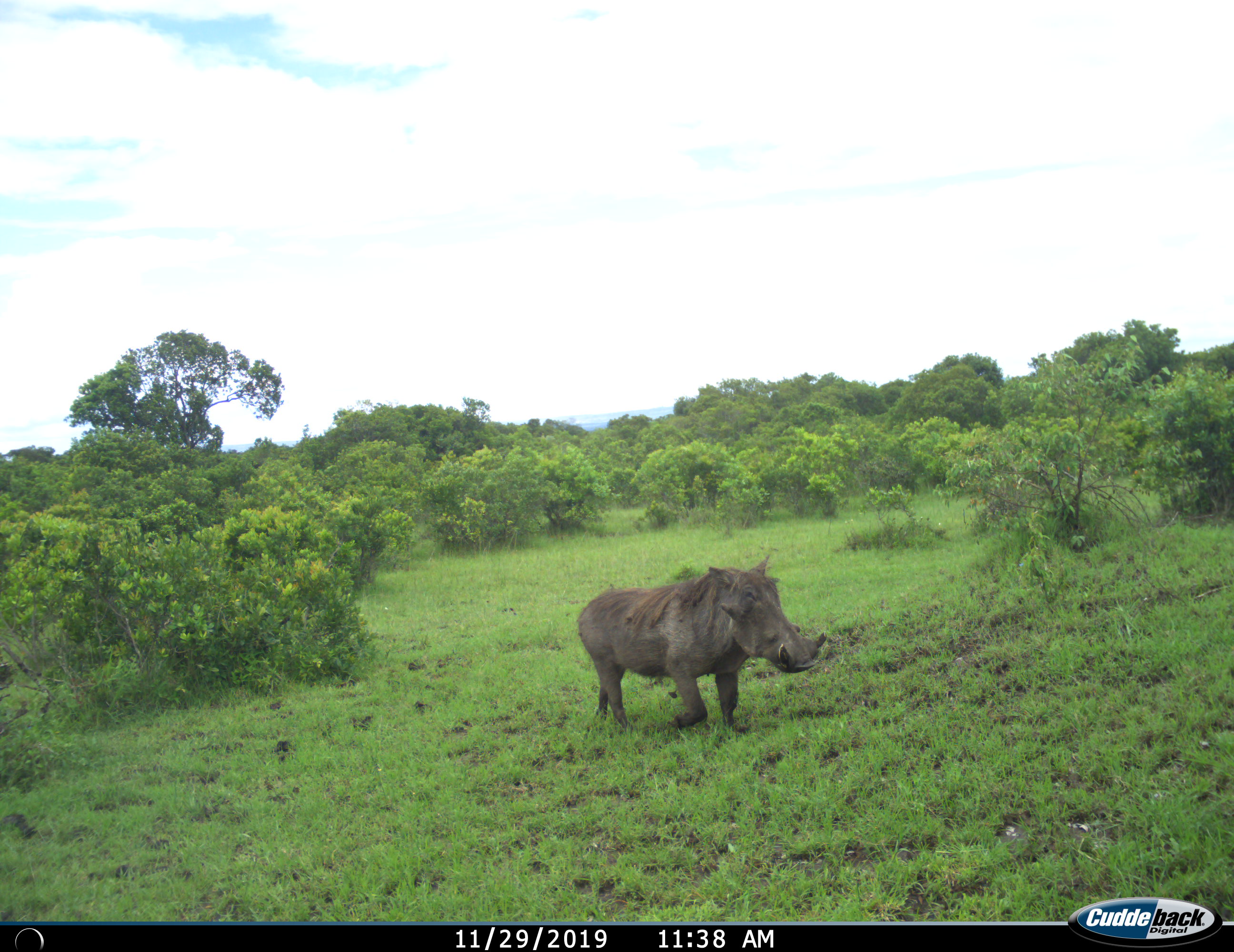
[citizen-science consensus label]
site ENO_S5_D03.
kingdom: Animalia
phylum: Chordata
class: Mammalia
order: Artiodactyla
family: Suidae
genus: Phacochoerus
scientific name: Phacochoerus africanus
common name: warthog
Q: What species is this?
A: Warthog (Phacochoerus africanus).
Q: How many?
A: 1.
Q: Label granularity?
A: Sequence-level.